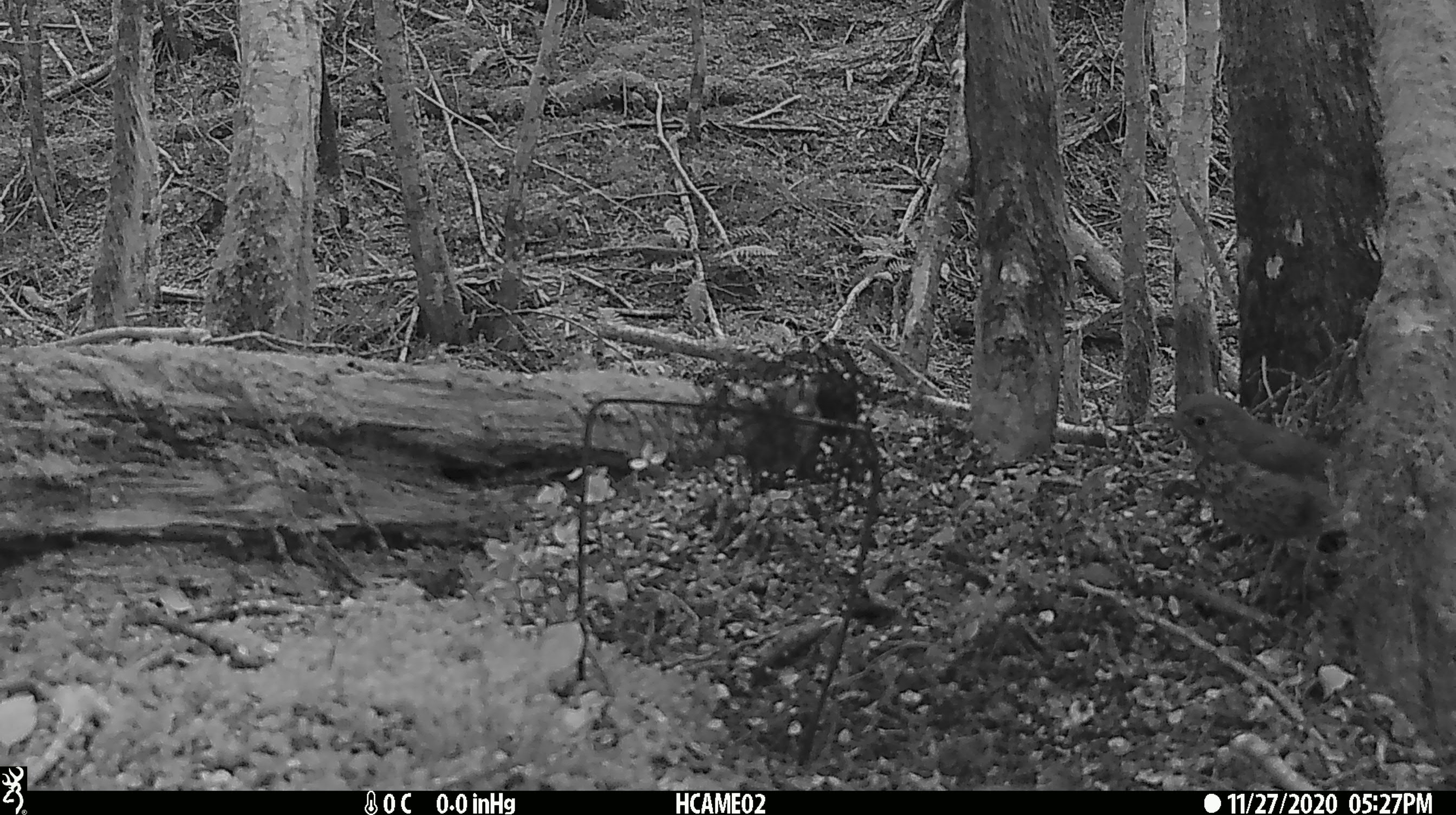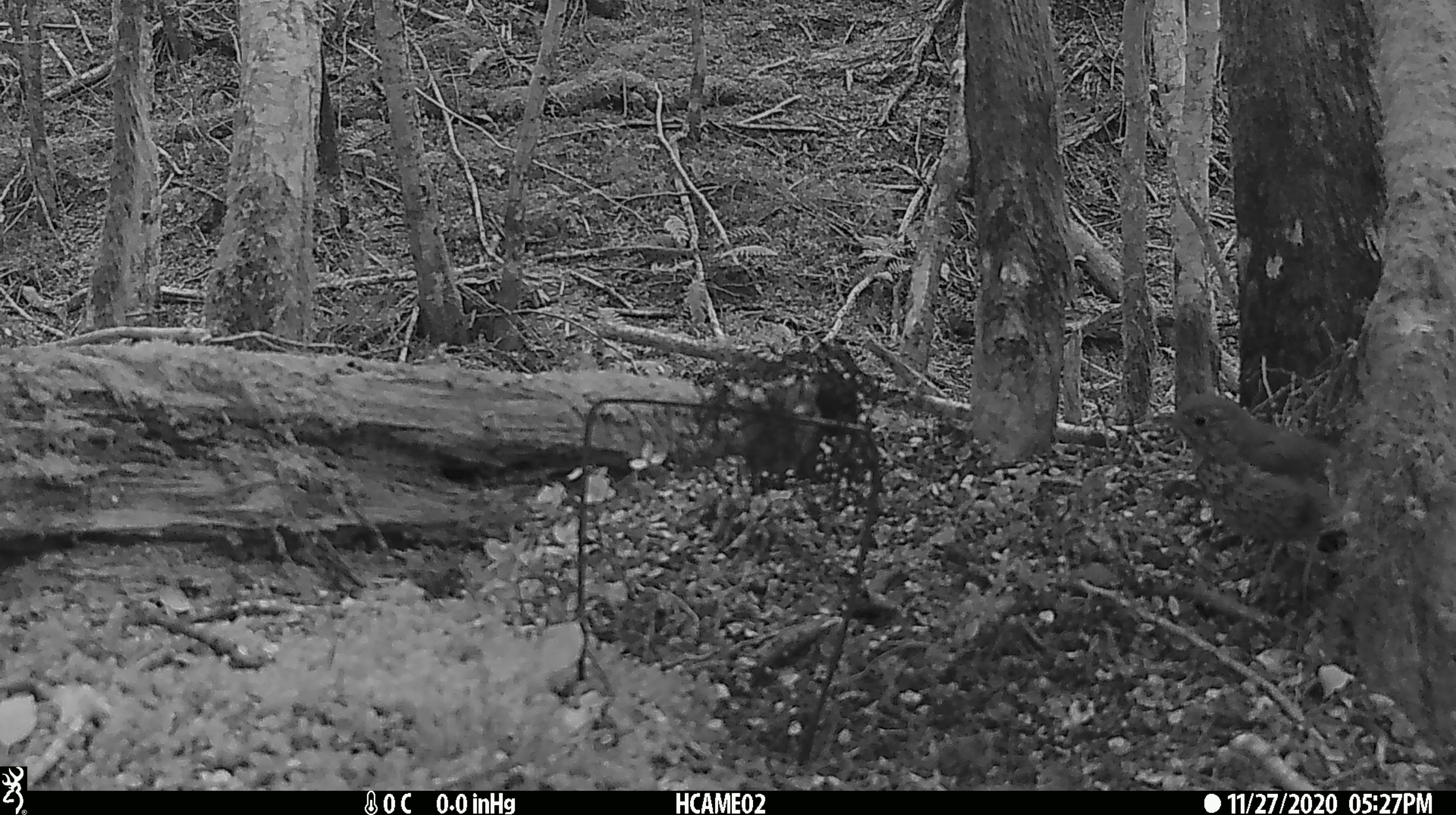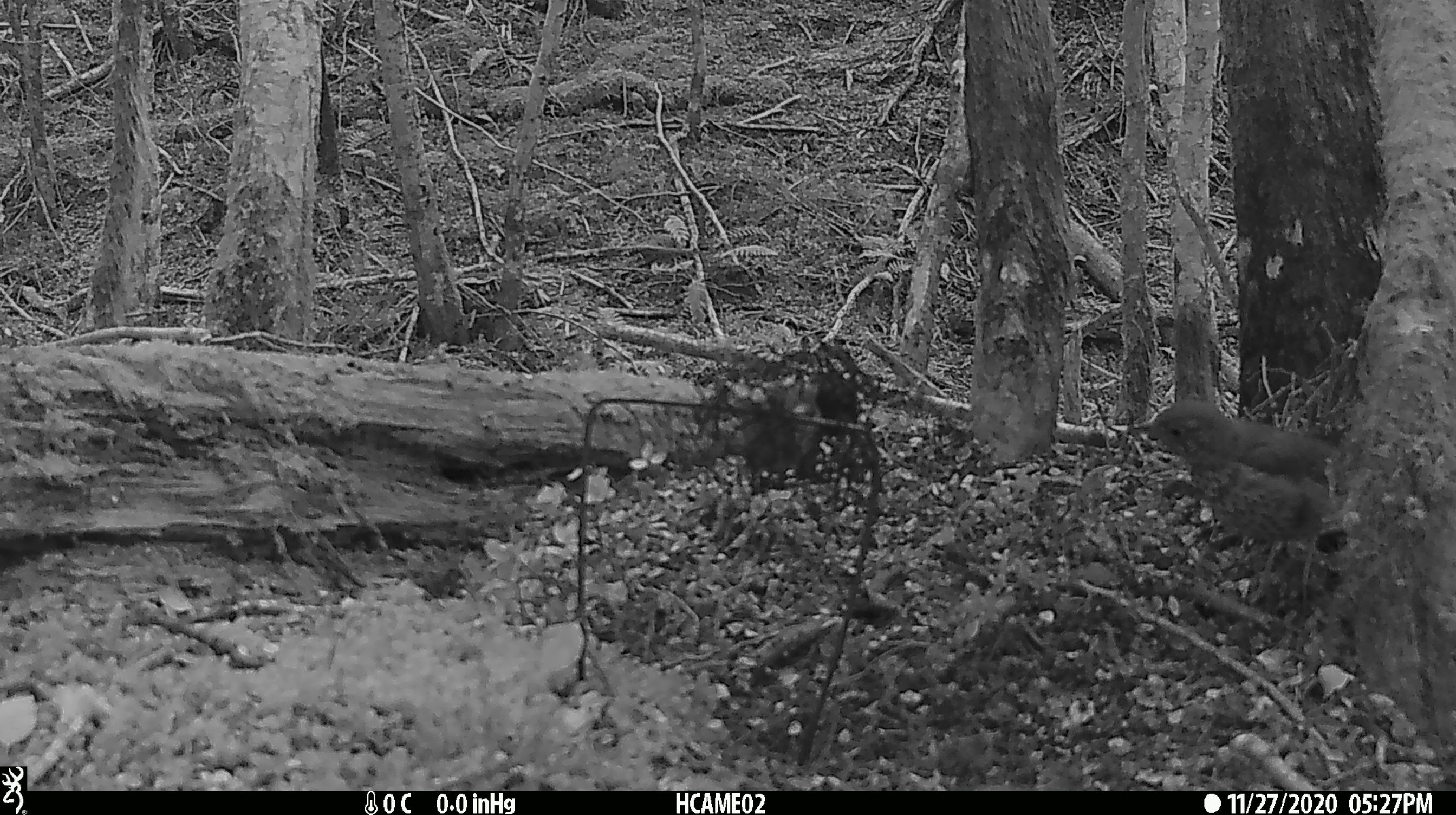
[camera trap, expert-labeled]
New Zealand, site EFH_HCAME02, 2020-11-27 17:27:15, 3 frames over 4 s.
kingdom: Animalia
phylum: Chordata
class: Aves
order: Passeriformes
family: Turdidae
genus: Turdus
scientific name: Turdus philomelos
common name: song thrush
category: thrush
Thrush (song thrush) (Turdus philomelos).